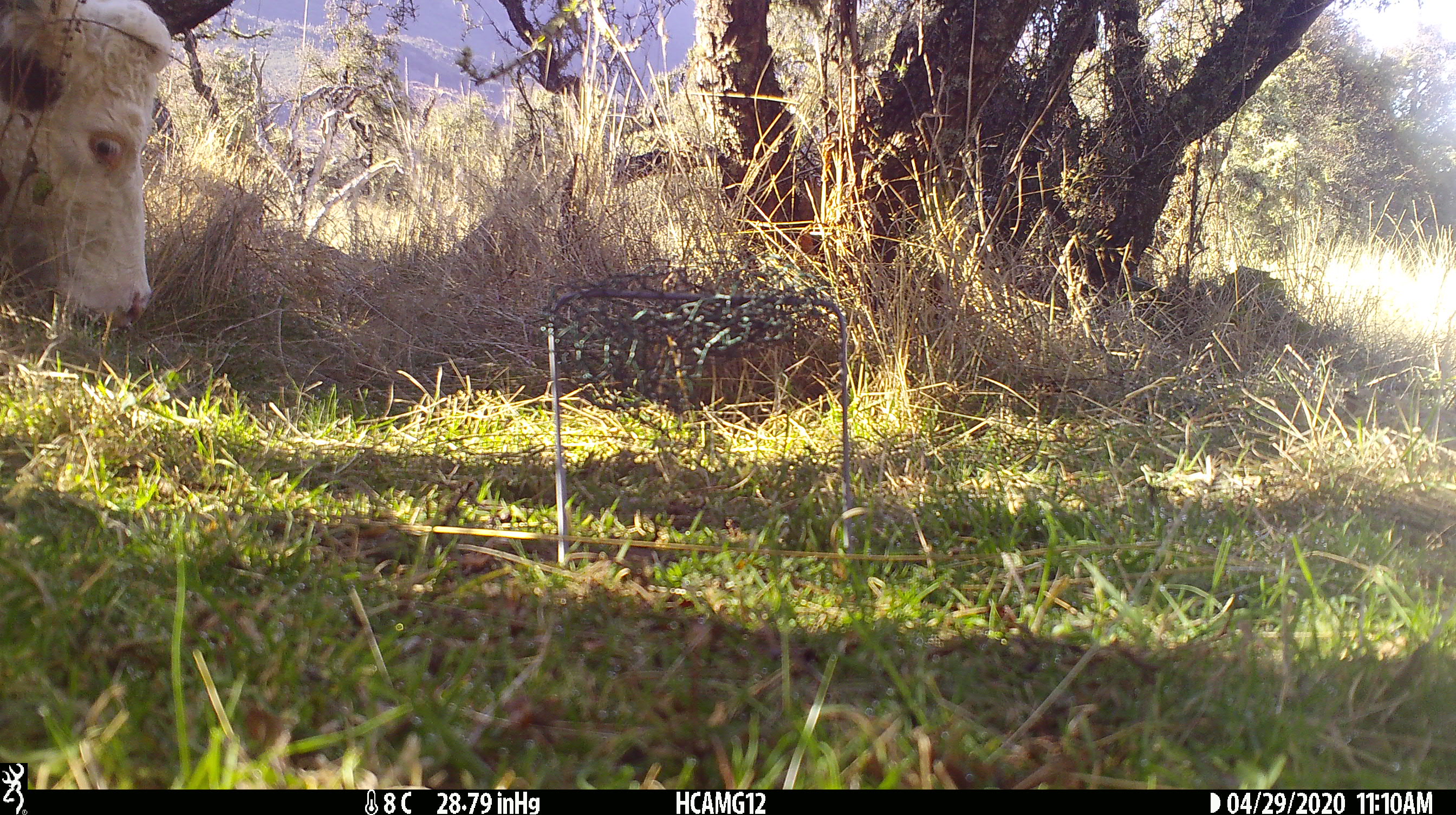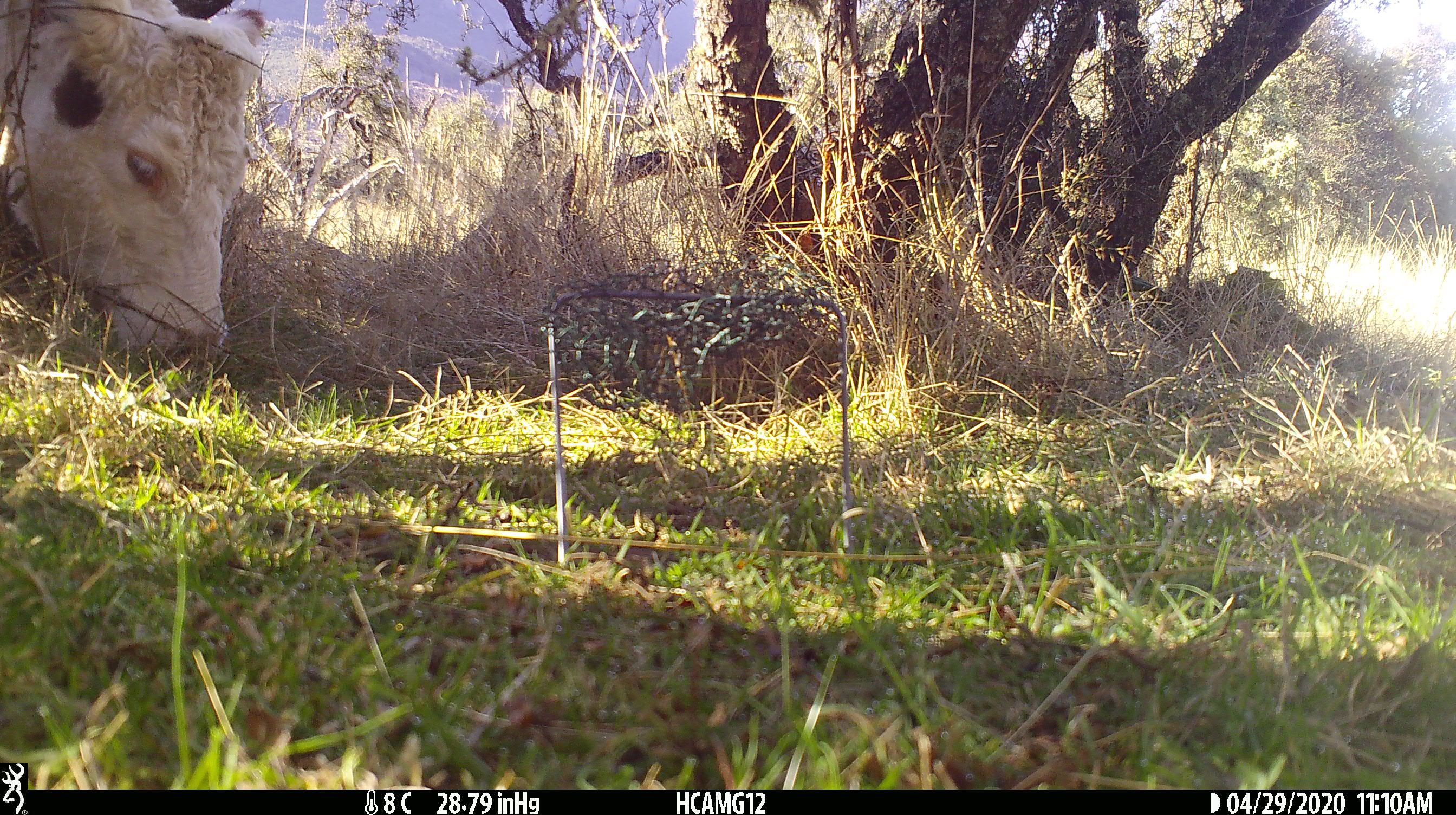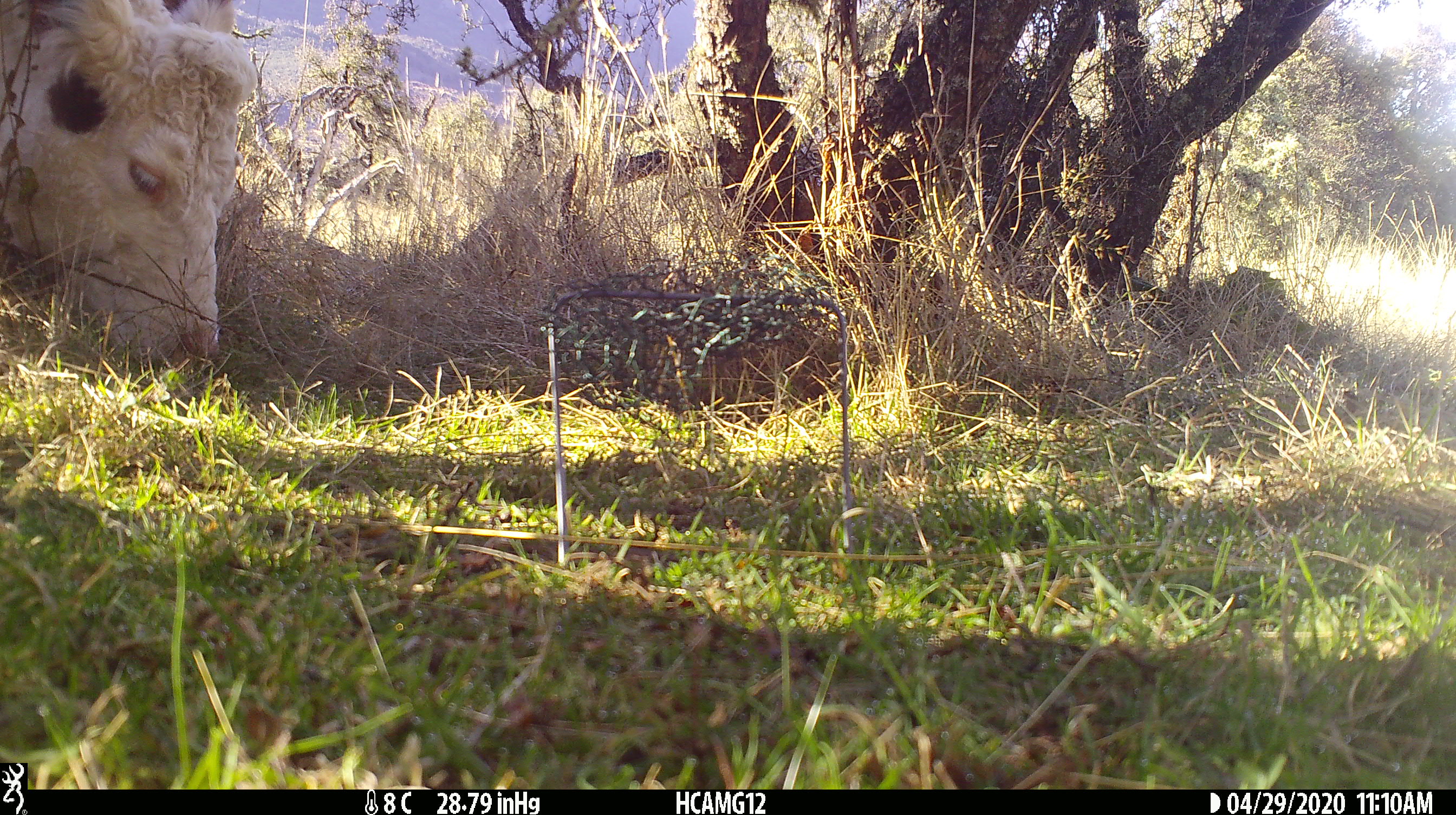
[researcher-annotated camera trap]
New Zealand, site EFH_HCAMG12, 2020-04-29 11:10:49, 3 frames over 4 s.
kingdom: Animalia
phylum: Chordata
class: Mammalia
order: Artiodactyla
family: Bovidae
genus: Bos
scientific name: Bos taurus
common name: domestic cow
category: cow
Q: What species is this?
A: Cow (domestic cow) (Bos taurus).